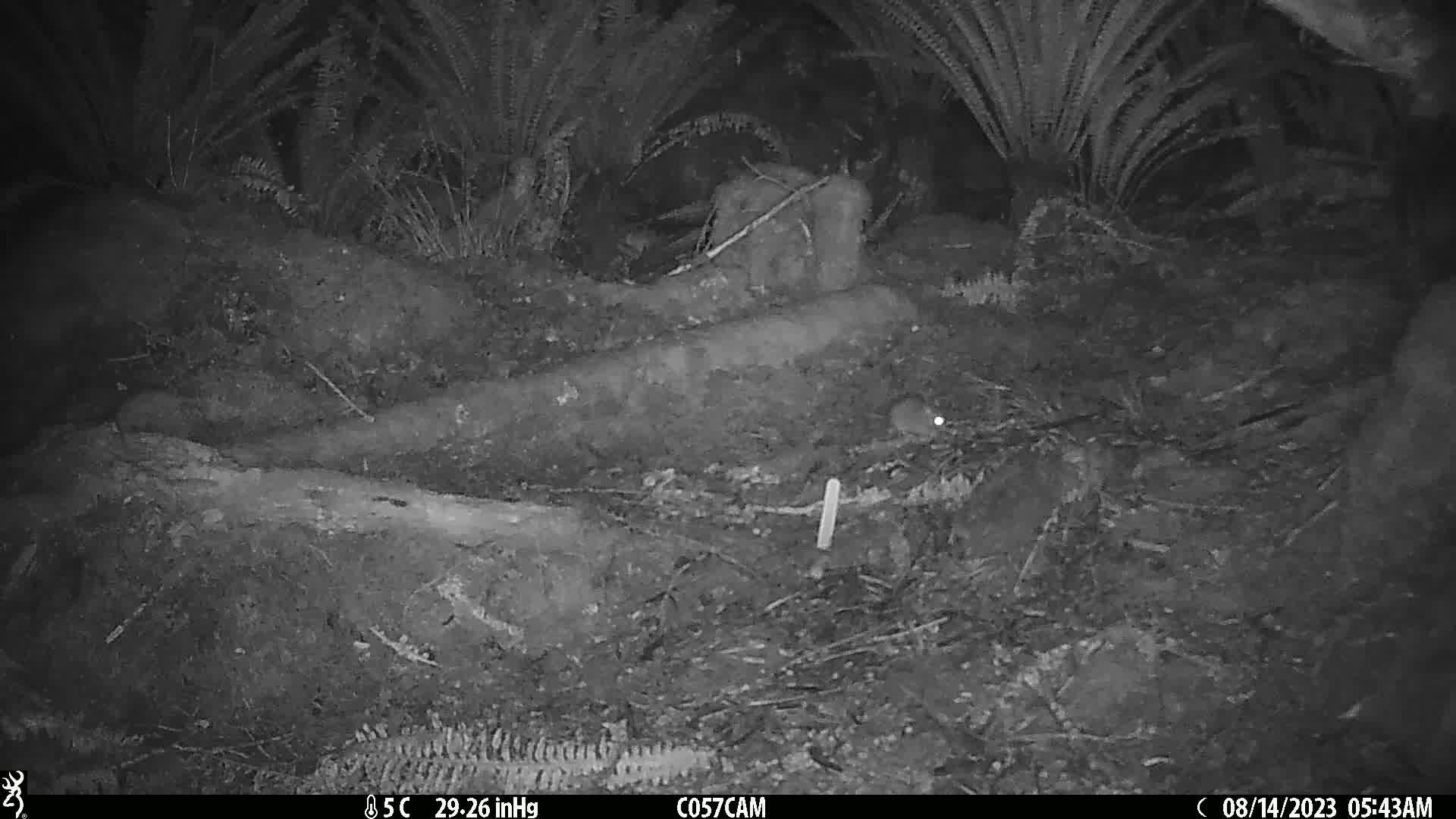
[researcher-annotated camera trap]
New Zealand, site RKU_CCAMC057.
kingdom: Animalia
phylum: Chordata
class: Mammalia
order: Rodentia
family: Muridae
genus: Rattus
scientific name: Rattus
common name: rat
Rat (Rattus).